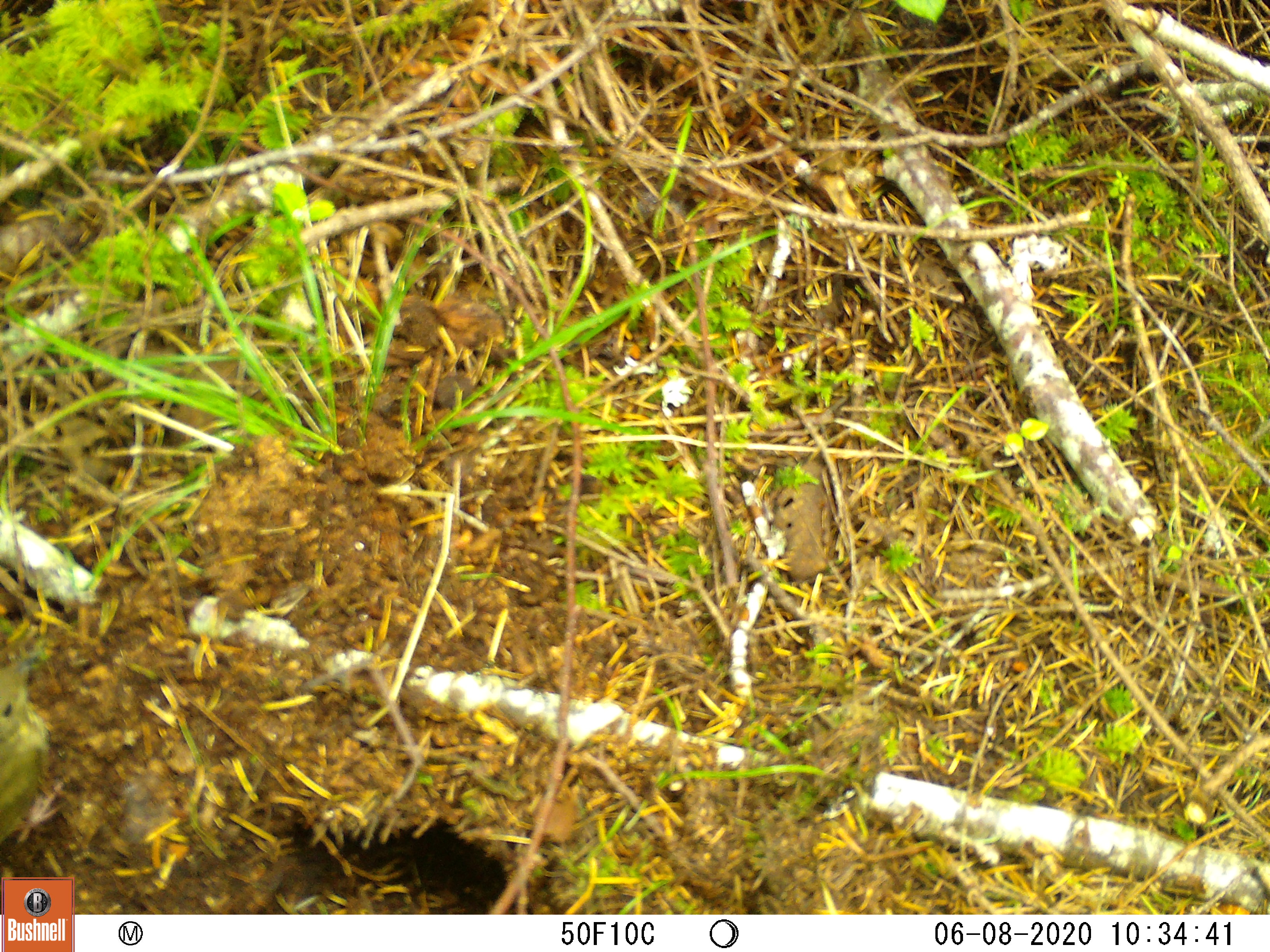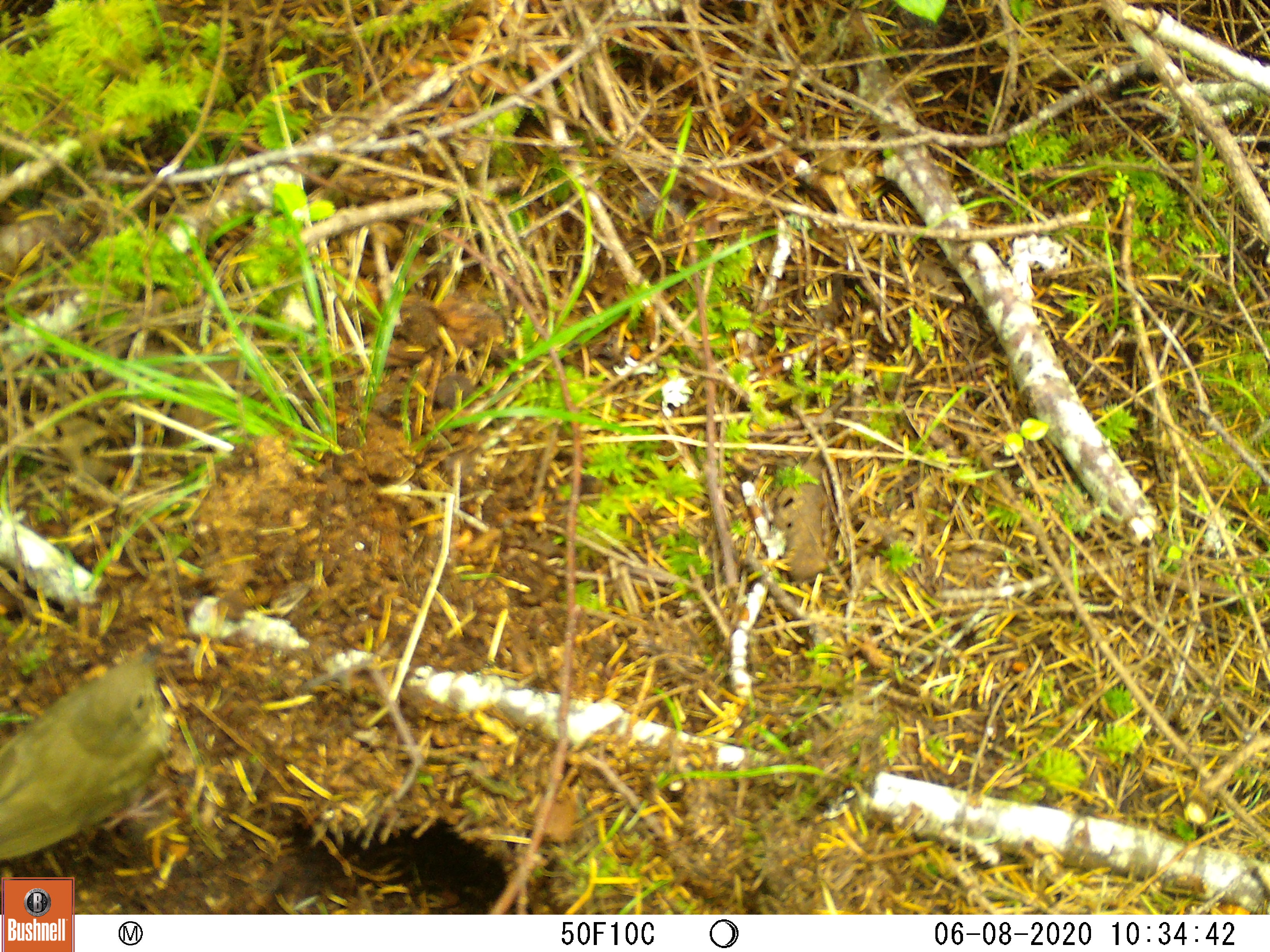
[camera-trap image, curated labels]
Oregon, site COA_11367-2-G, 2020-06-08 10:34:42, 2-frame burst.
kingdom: Animalia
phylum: Chordata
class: Aves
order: Passeriformes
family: Turdidae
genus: Catharus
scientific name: Catharus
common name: brown thrushes and nightingale-thrushes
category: catharus species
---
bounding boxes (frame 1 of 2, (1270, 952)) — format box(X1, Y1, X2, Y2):
catharus species: box(0, 633, 88, 865)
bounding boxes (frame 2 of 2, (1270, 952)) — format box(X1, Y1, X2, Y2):
catharus species: box(3, 630, 190, 870)